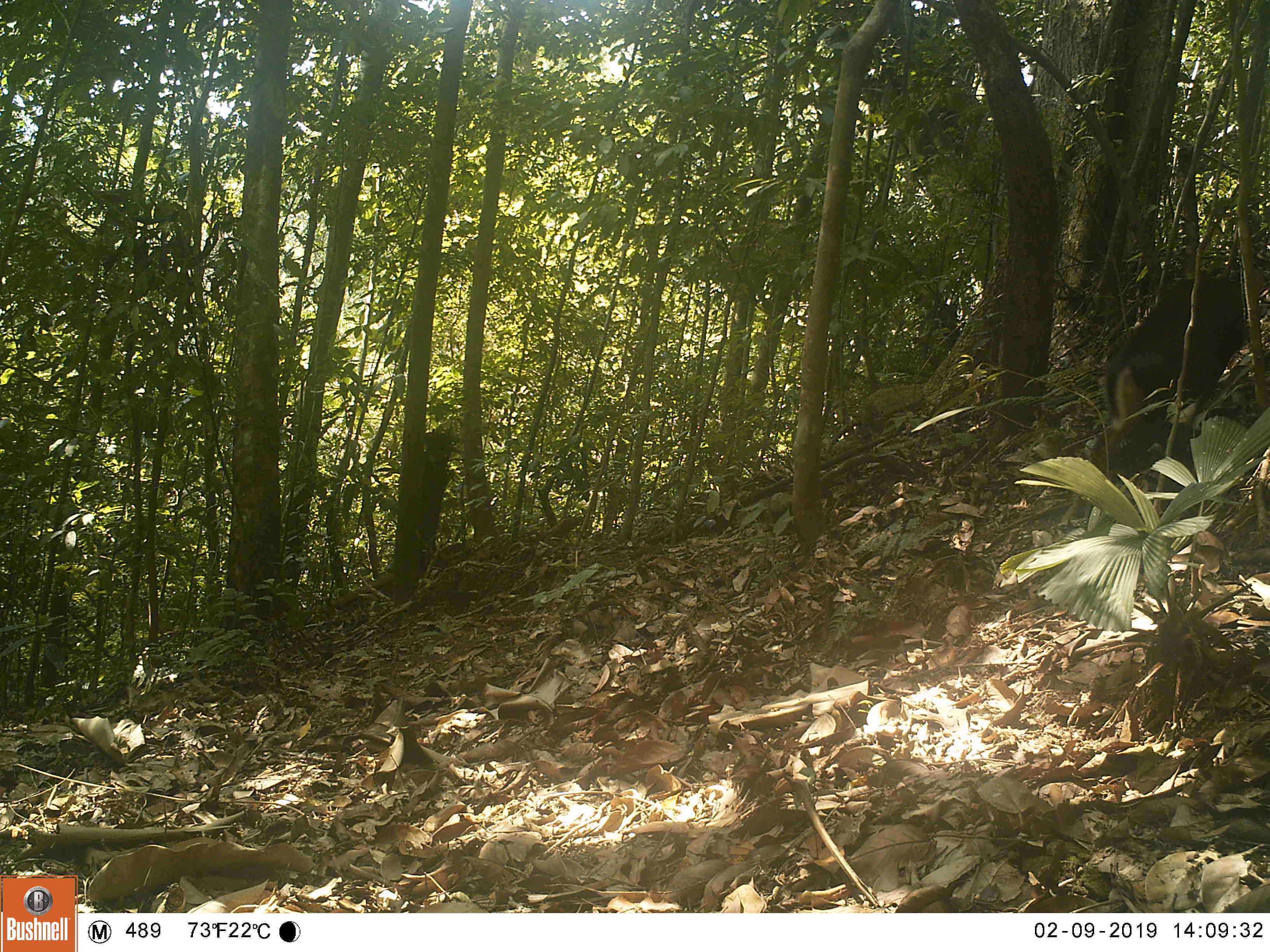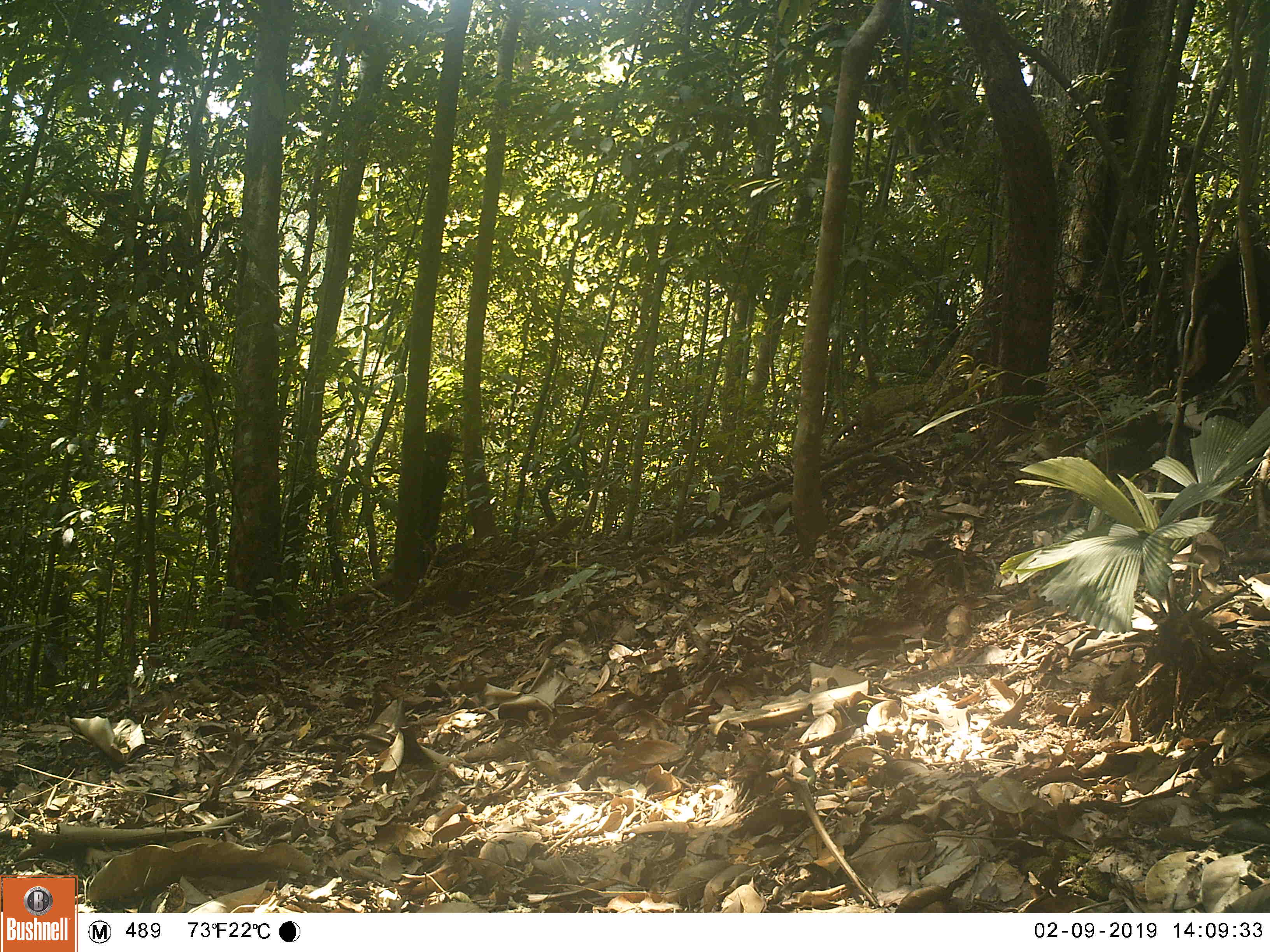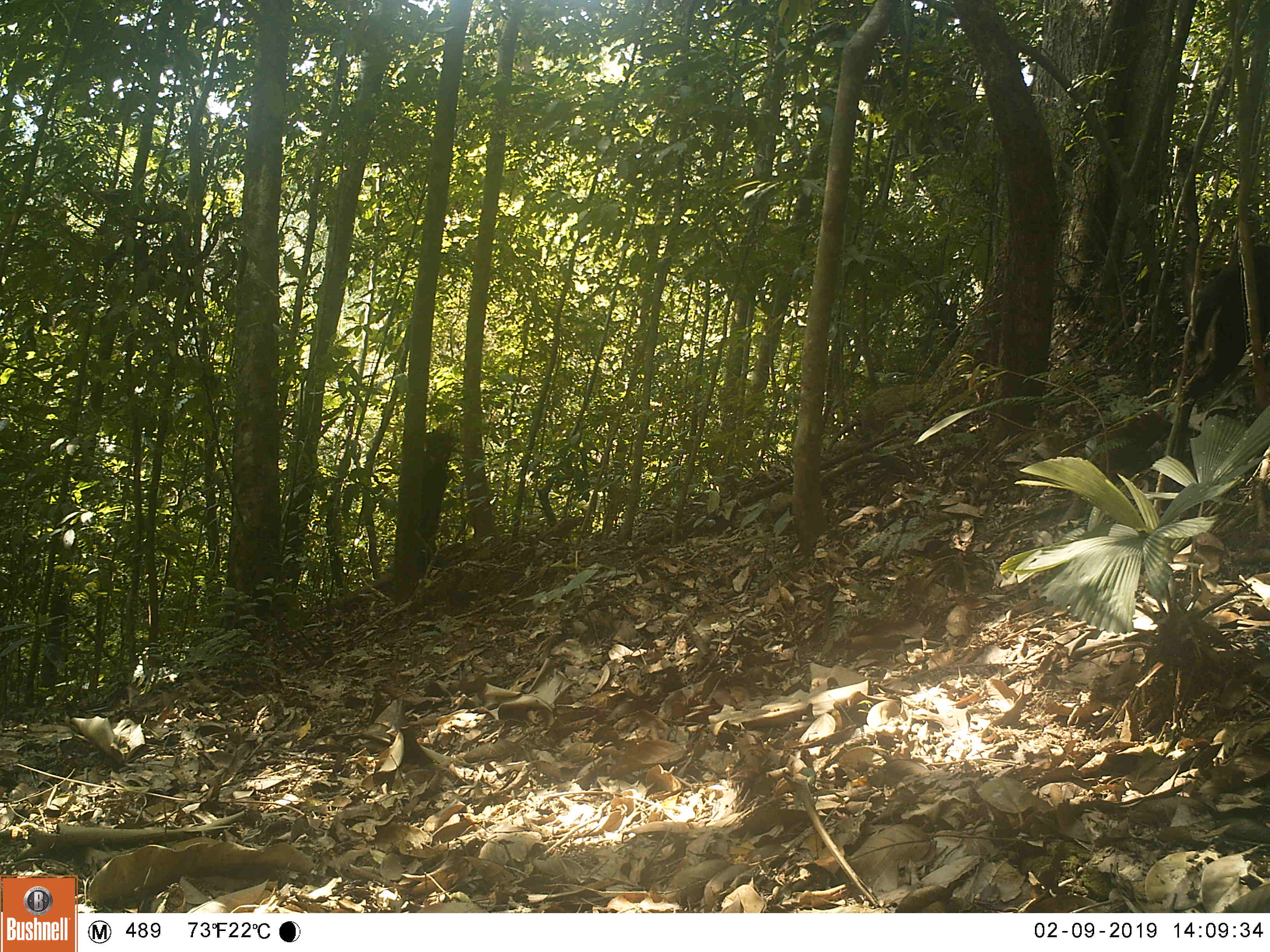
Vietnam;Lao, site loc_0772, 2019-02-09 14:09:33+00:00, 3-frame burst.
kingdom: Animalia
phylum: Chordata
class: Mammalia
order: Artiodactyla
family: Cervidae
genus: Muntiacus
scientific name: Muntiacus rooseveltorum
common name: roosevelt's muntjac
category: roosevelts muntjac group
Roosevelts muntjac group (roosevelt's muntjac) (Muntiacus rooseveltorum). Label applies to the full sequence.